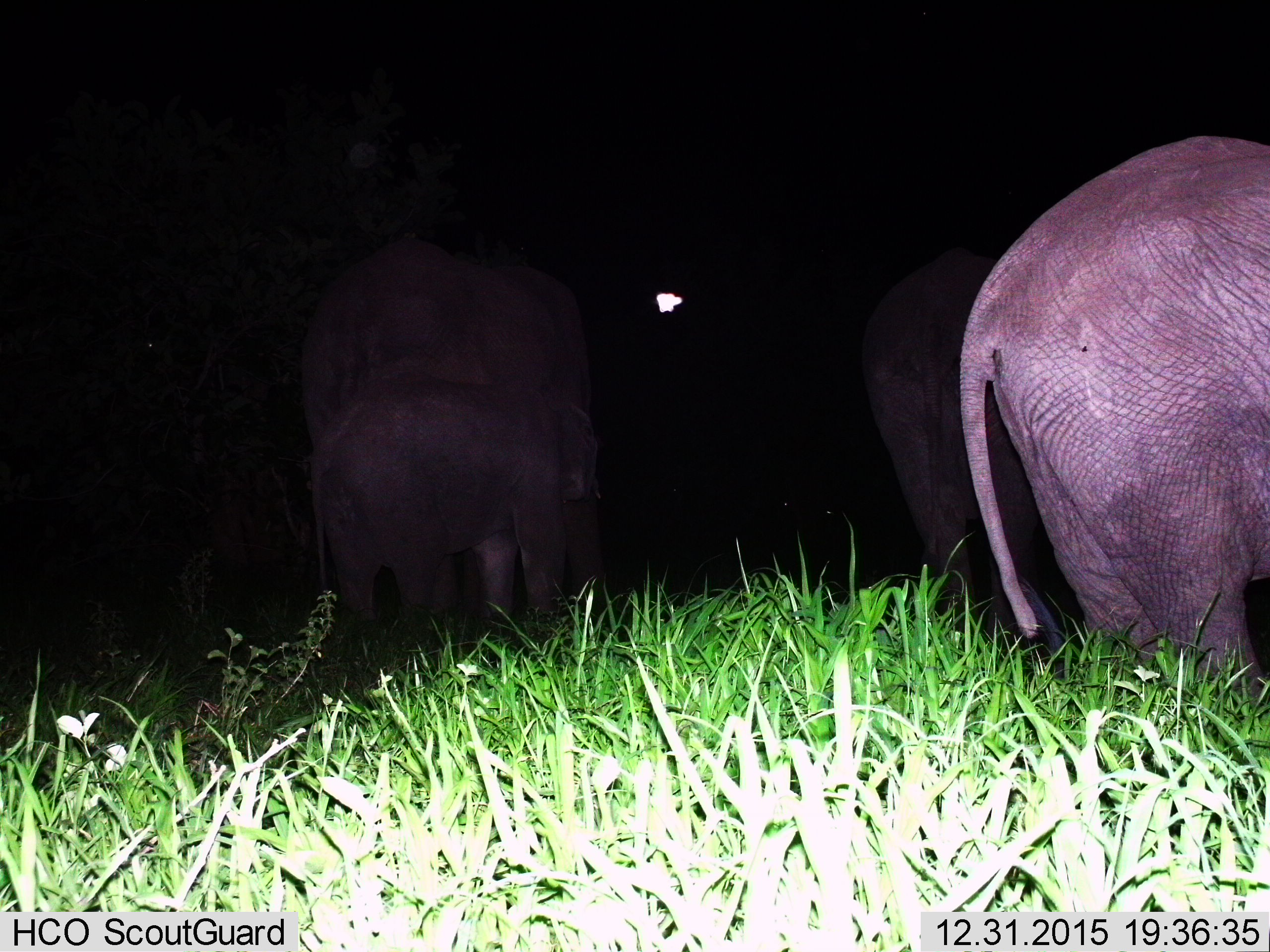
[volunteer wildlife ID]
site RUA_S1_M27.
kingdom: Animalia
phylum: Chordata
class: Mammalia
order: Proboscidea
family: Elephantidae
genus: Loxodonta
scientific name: Loxodonta africana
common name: african bush elephant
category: elephant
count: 4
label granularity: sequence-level